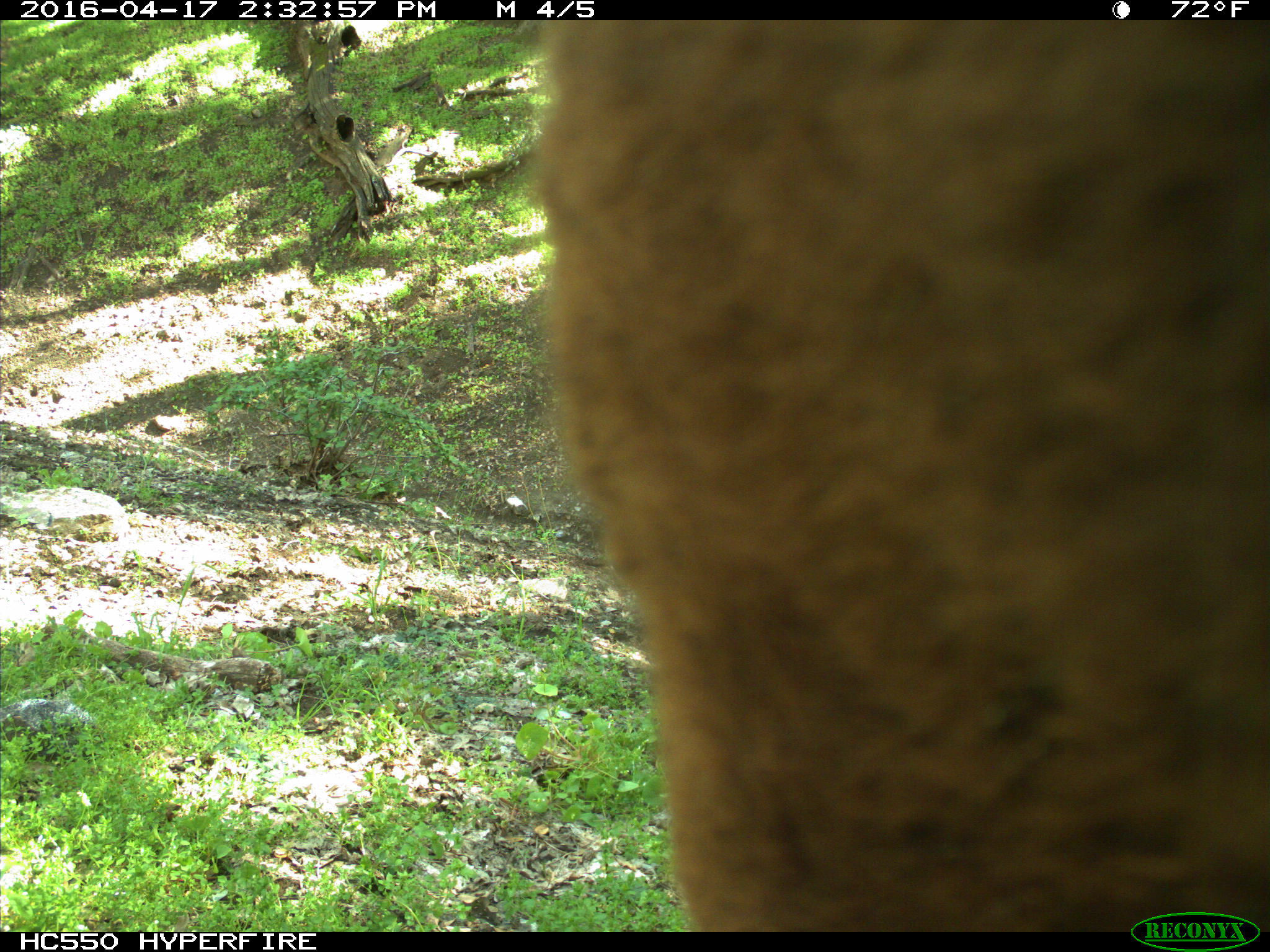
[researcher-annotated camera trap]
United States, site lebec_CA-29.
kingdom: Animalia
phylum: Chordata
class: Mammalia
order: Artiodactyla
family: Bovidae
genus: Bos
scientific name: Bos taurus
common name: domestic cow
Bos taurus (domestic cow).